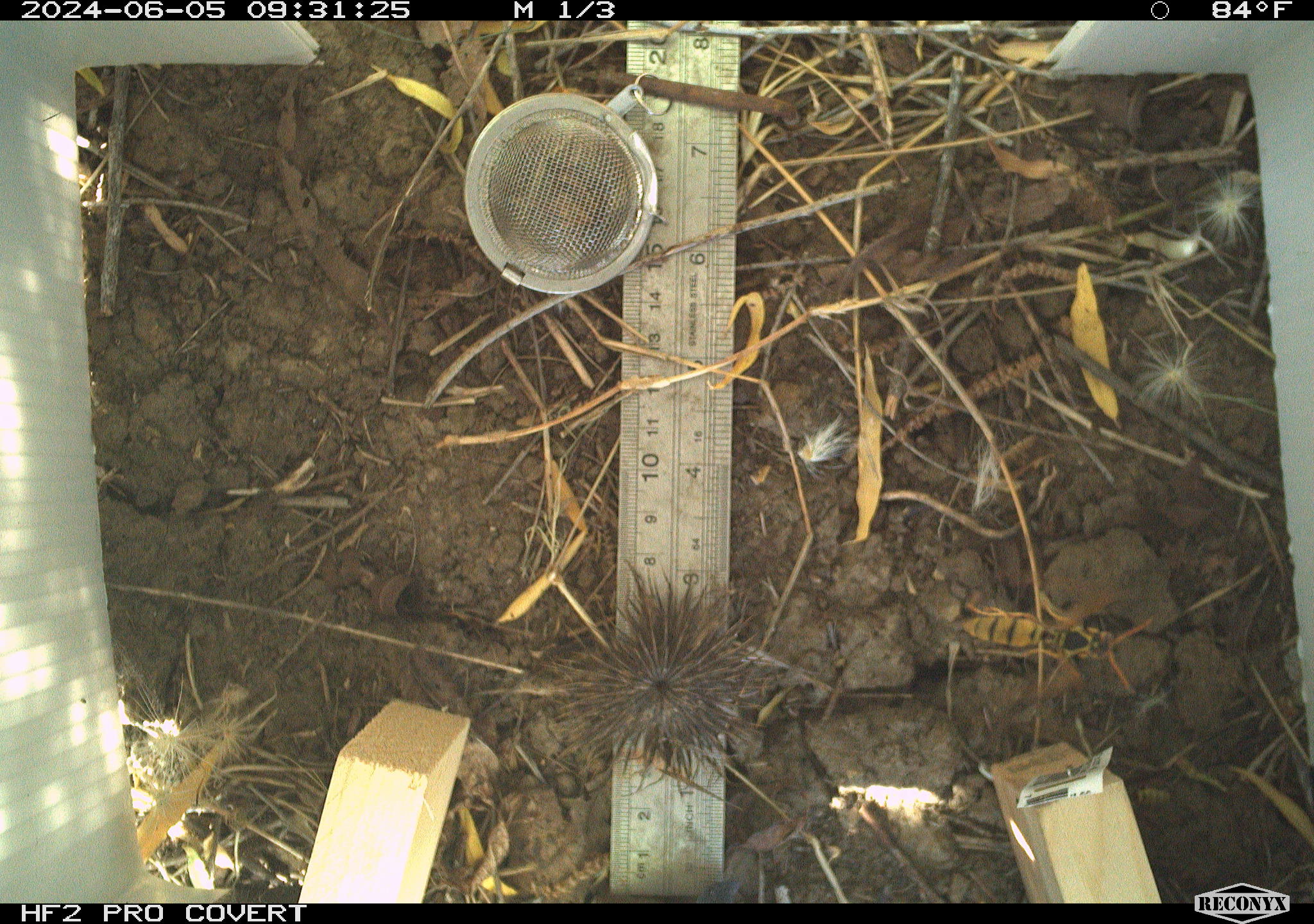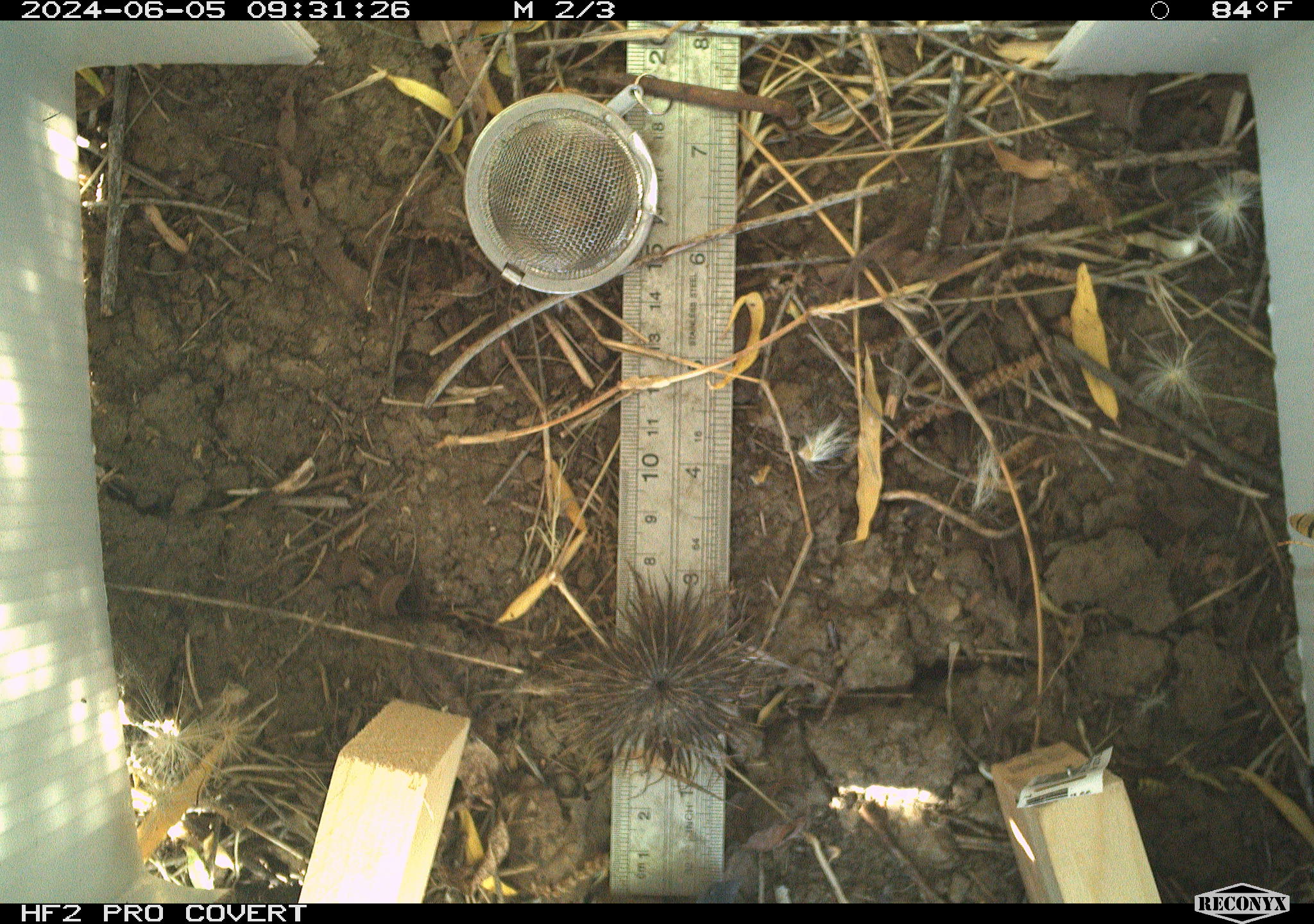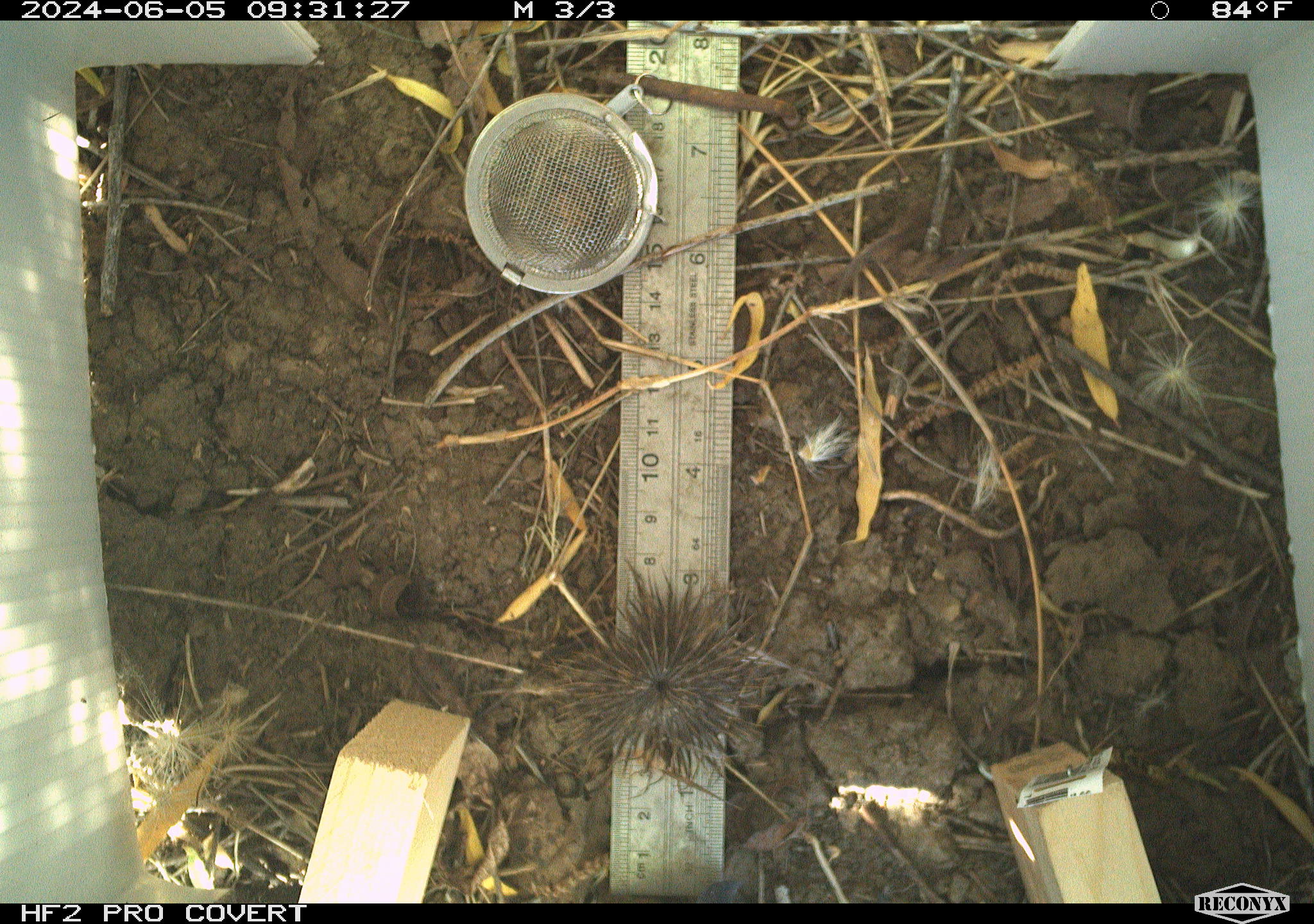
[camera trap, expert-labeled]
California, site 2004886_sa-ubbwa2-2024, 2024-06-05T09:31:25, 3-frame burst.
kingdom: Animalia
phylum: Arthropoda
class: Insecta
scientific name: Insecta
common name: insect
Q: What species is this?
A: Insect (Insecta).